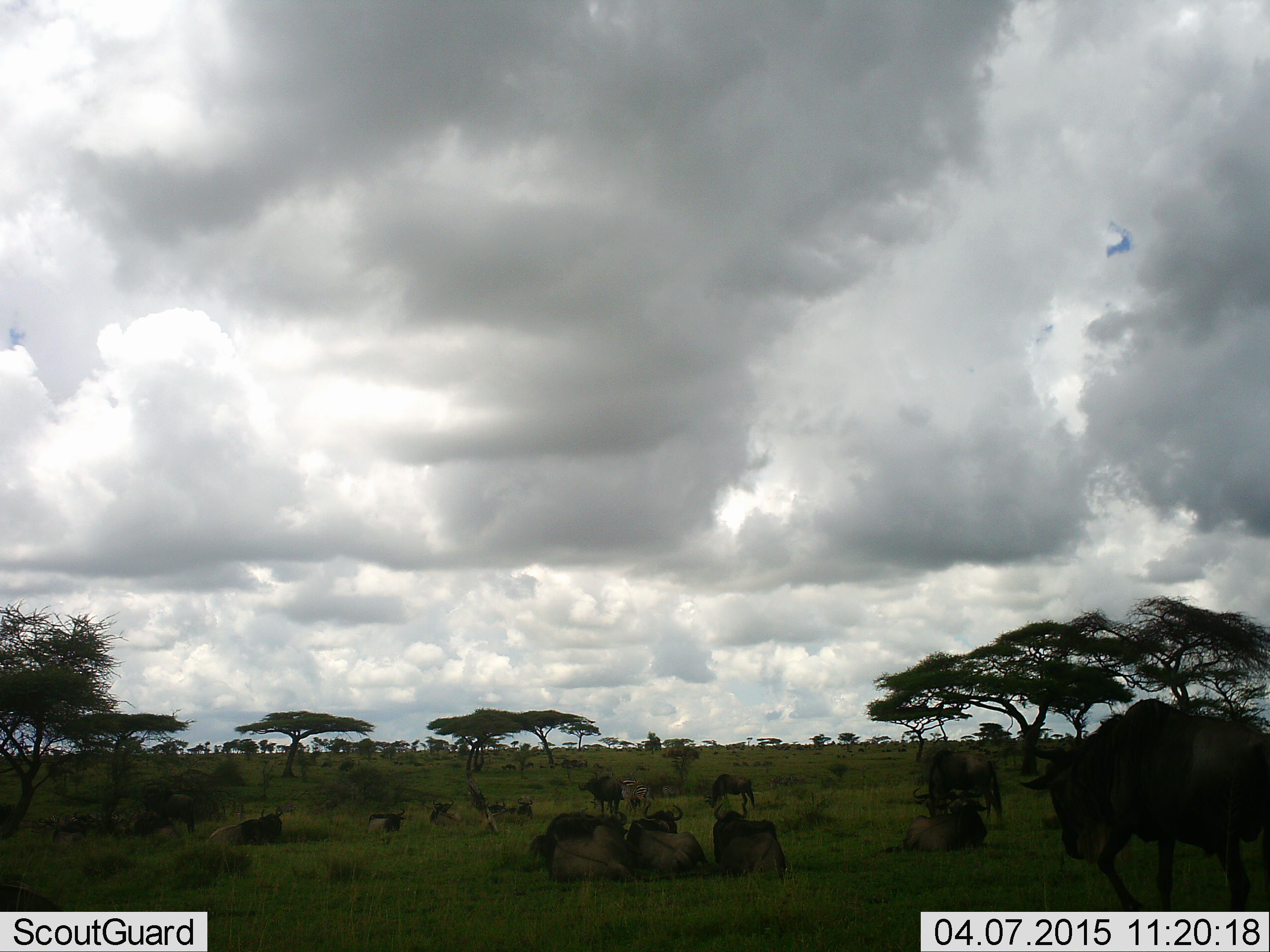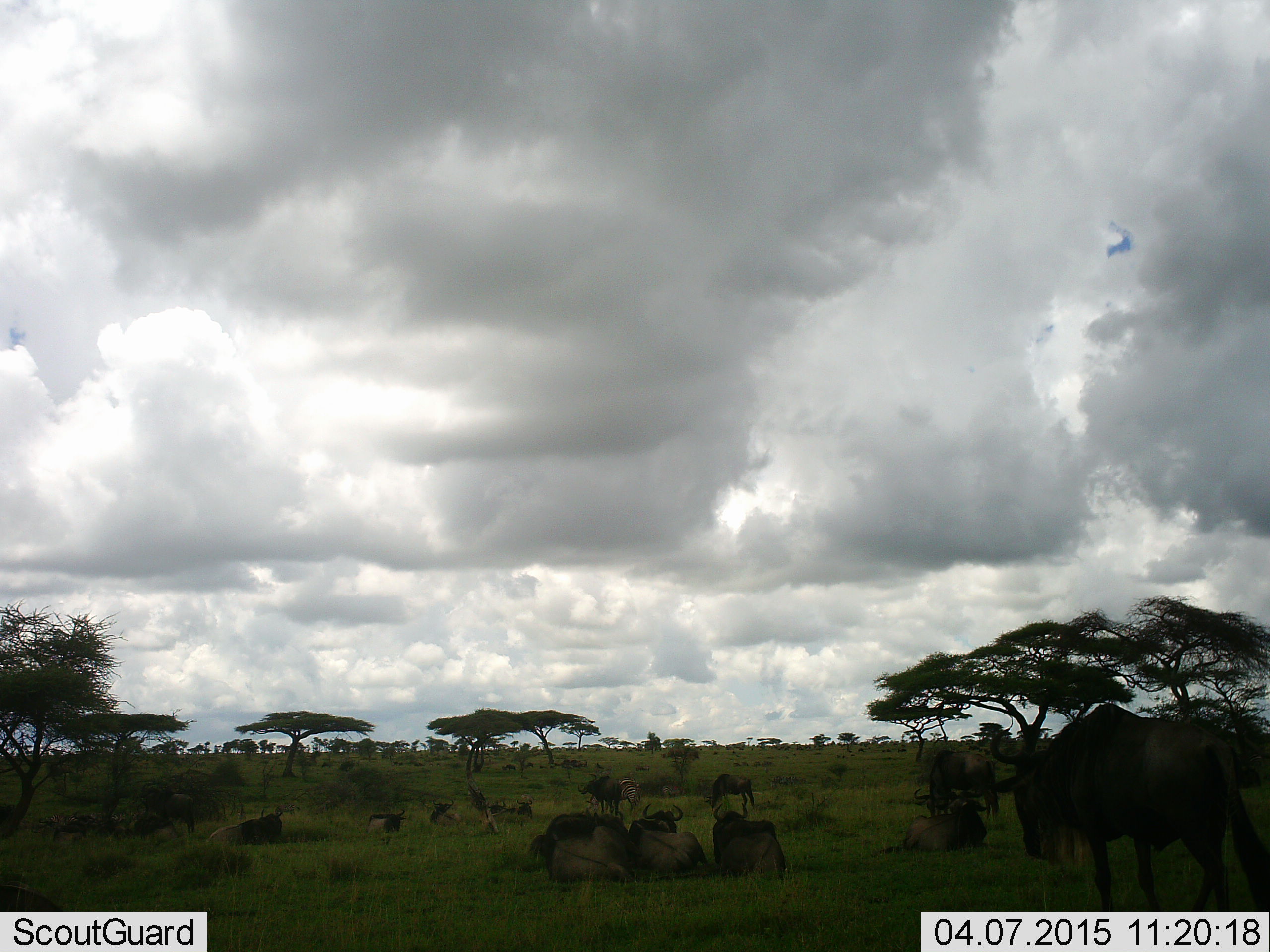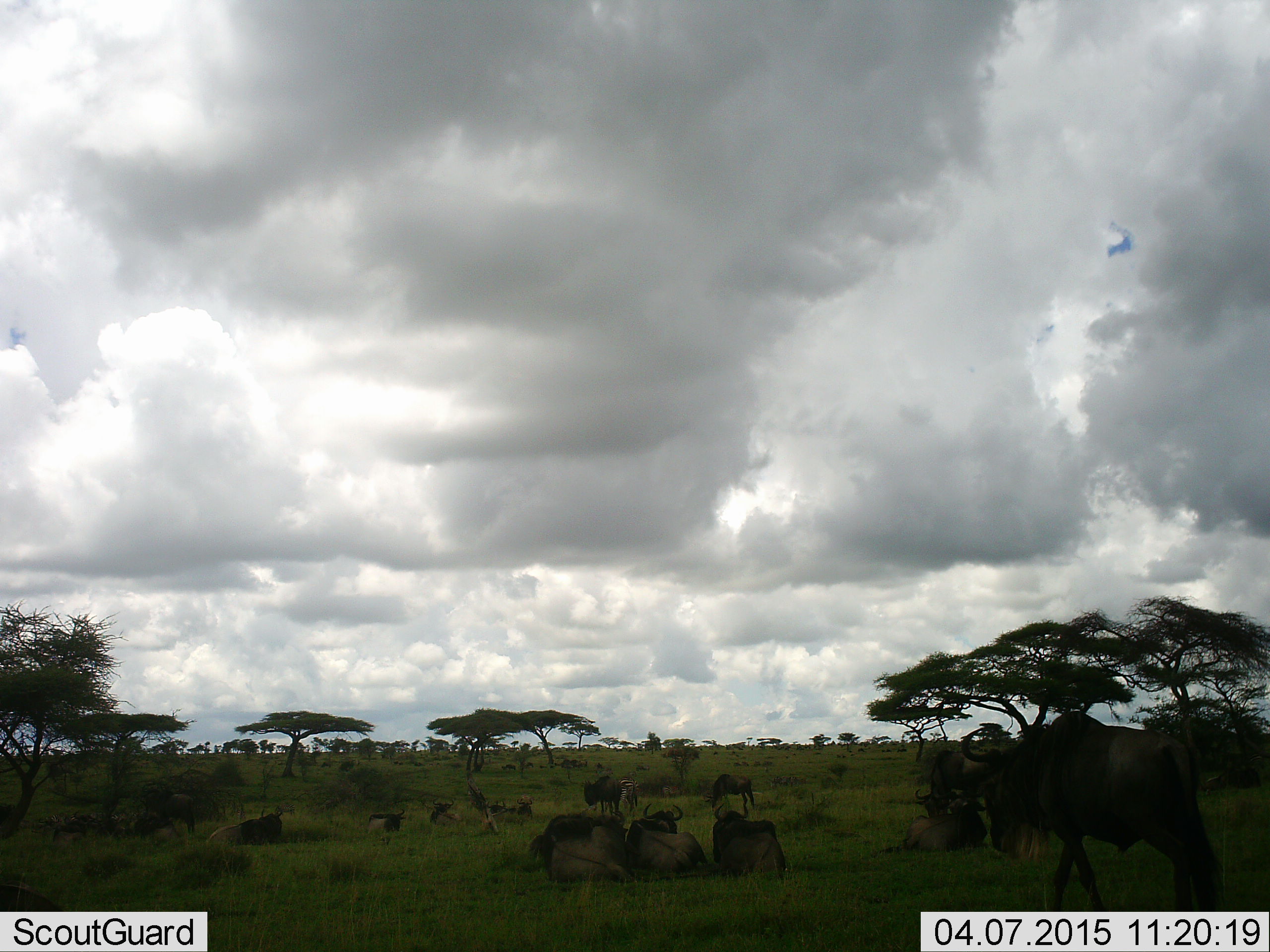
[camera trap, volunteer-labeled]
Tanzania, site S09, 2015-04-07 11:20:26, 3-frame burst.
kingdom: Animalia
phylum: Chordata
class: Mammalia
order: Artiodactyla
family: Bovidae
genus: Connochaetes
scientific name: Connochaetes taurinus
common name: blue wildebeest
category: wildebeest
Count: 11-50.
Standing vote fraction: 60%.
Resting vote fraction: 90%.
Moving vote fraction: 30%.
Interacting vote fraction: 10%.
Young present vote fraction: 20%.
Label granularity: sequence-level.